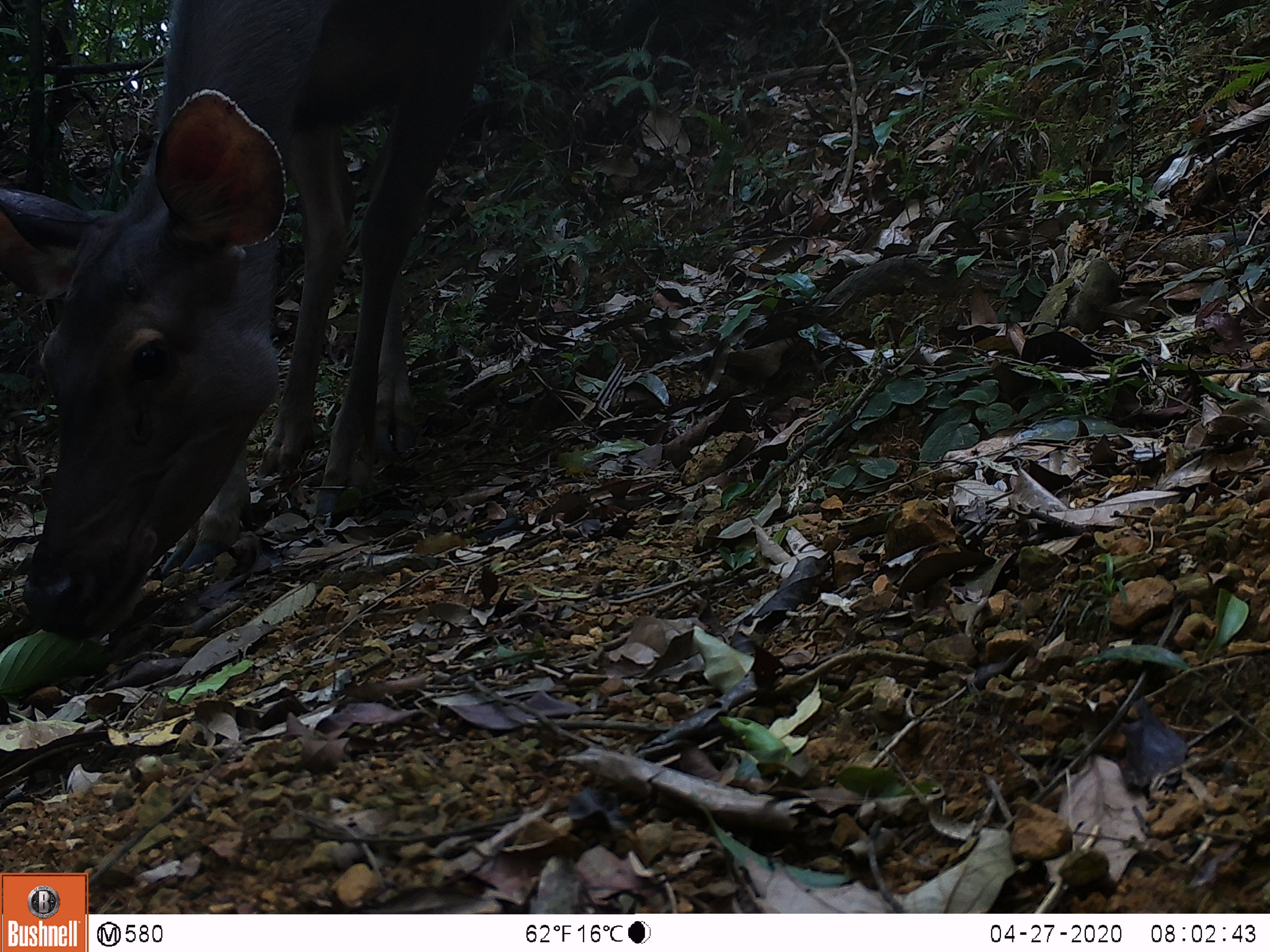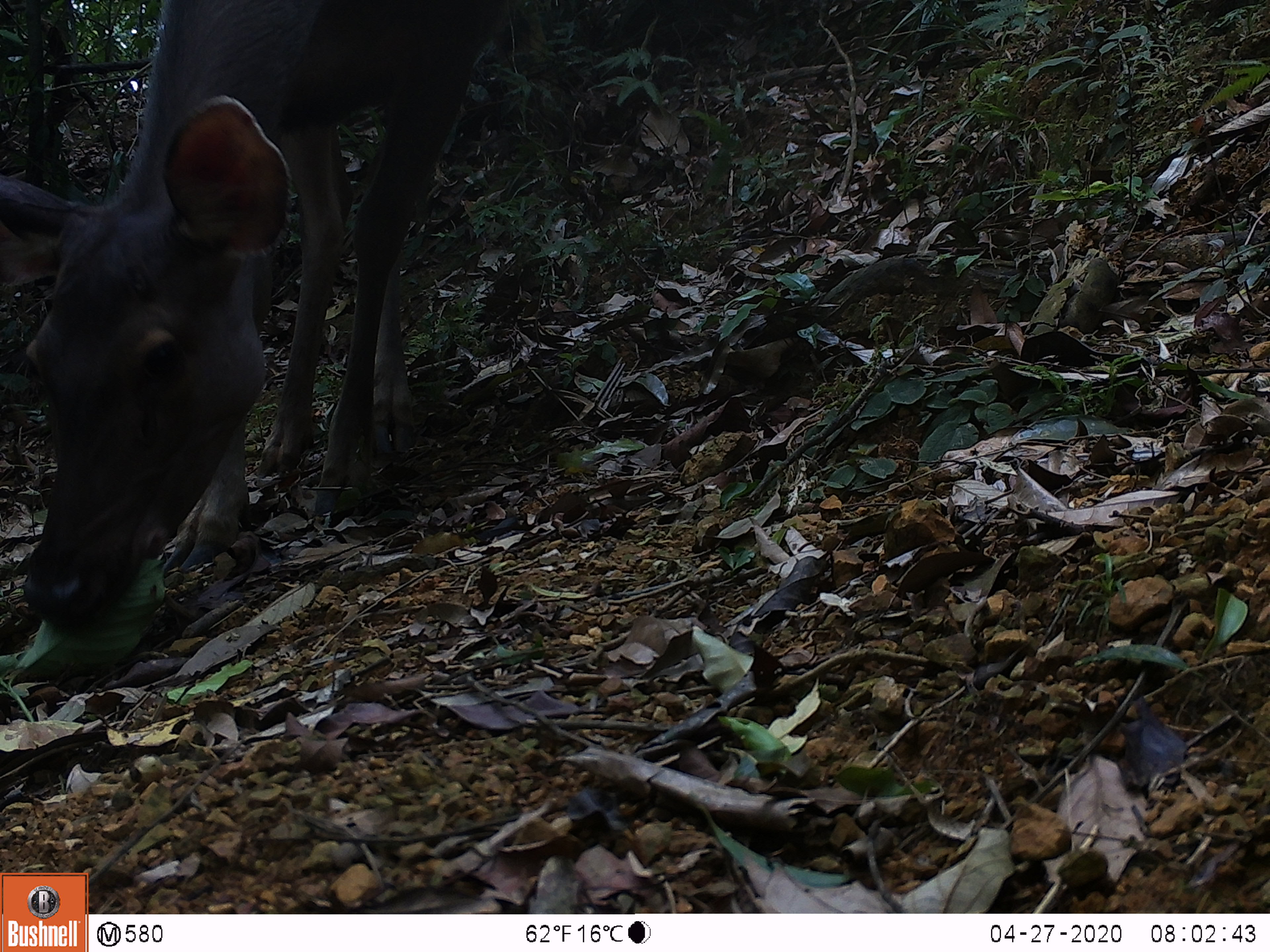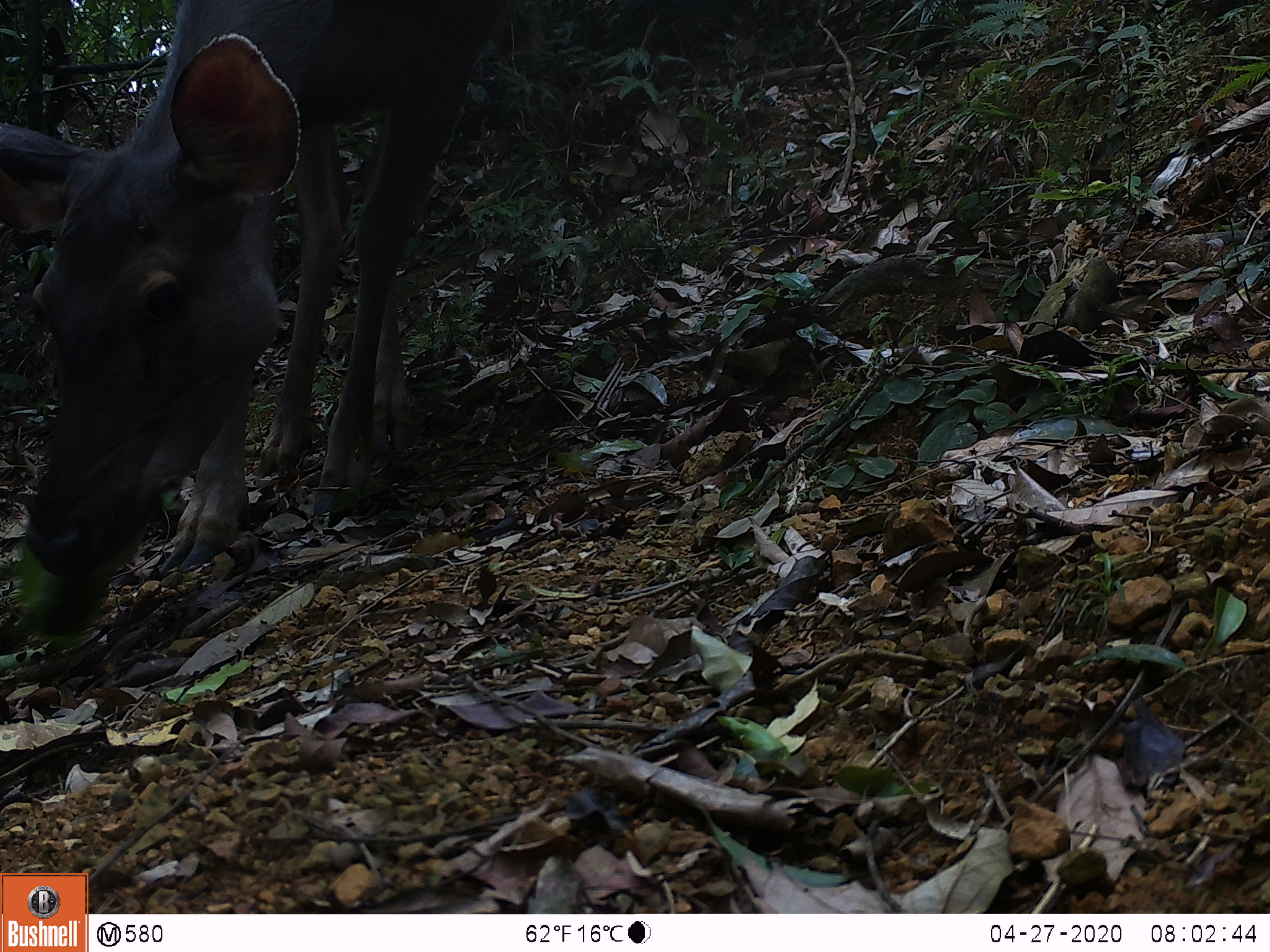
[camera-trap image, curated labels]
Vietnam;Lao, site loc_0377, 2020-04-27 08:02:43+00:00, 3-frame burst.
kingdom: Animalia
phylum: Chordata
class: Mammalia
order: Artiodactyla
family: Cervidae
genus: Rusa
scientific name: Rusa unicolor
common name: sambar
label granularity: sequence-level